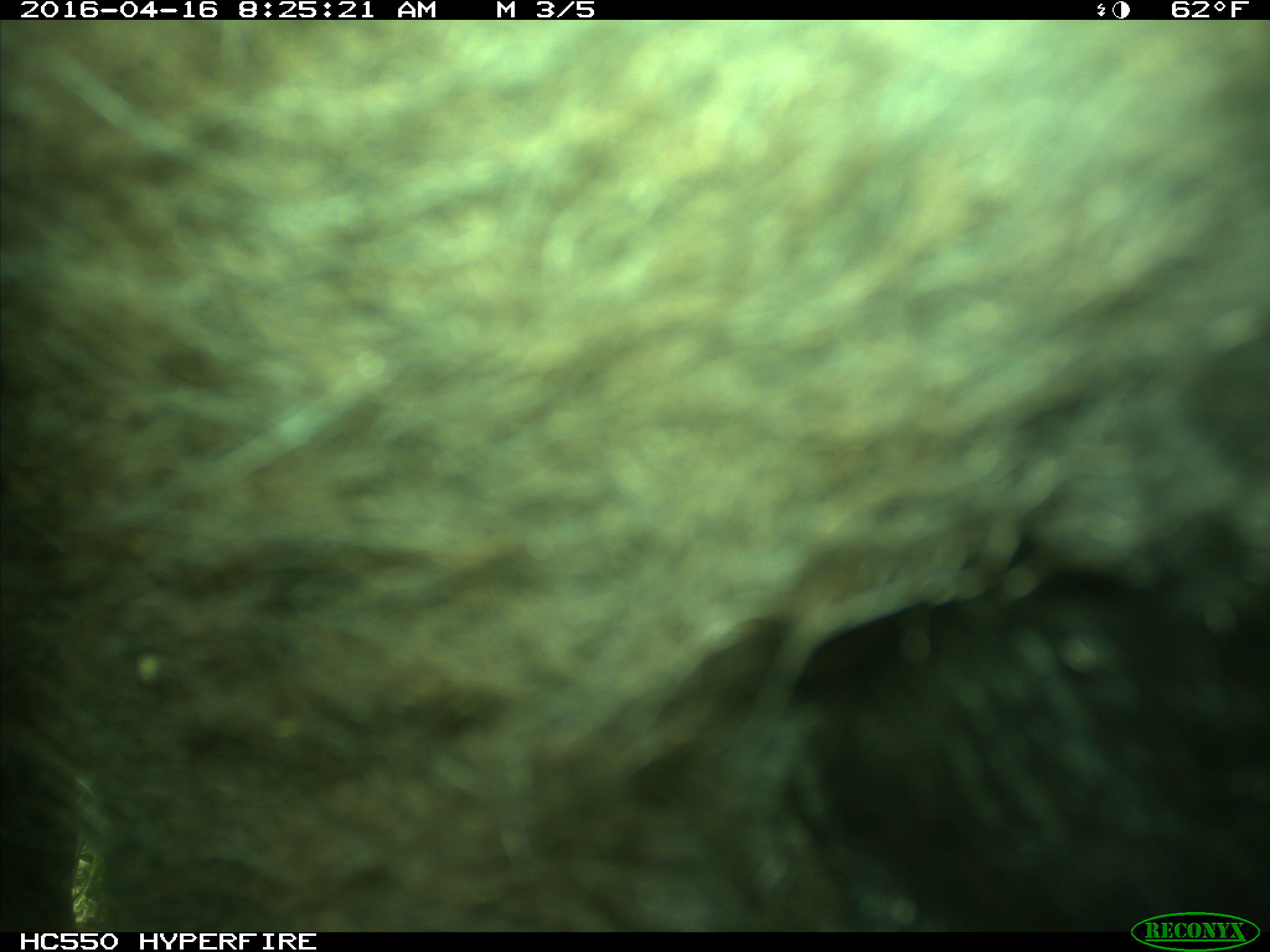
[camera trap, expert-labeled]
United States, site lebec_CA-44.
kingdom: Animalia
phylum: Chordata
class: Mammalia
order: Artiodactyla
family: Bovidae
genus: Bos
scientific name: Bos taurus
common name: domestic cow